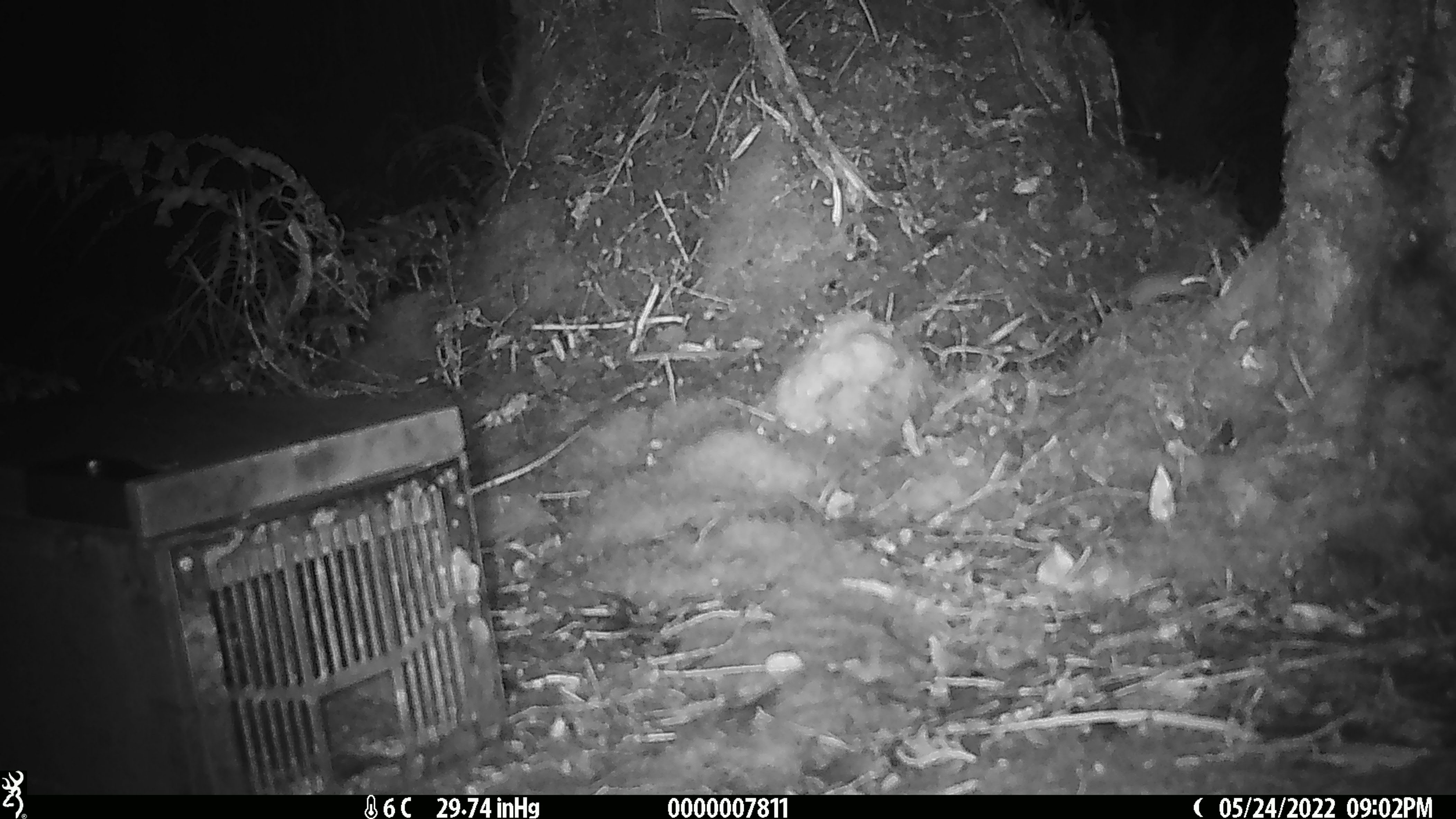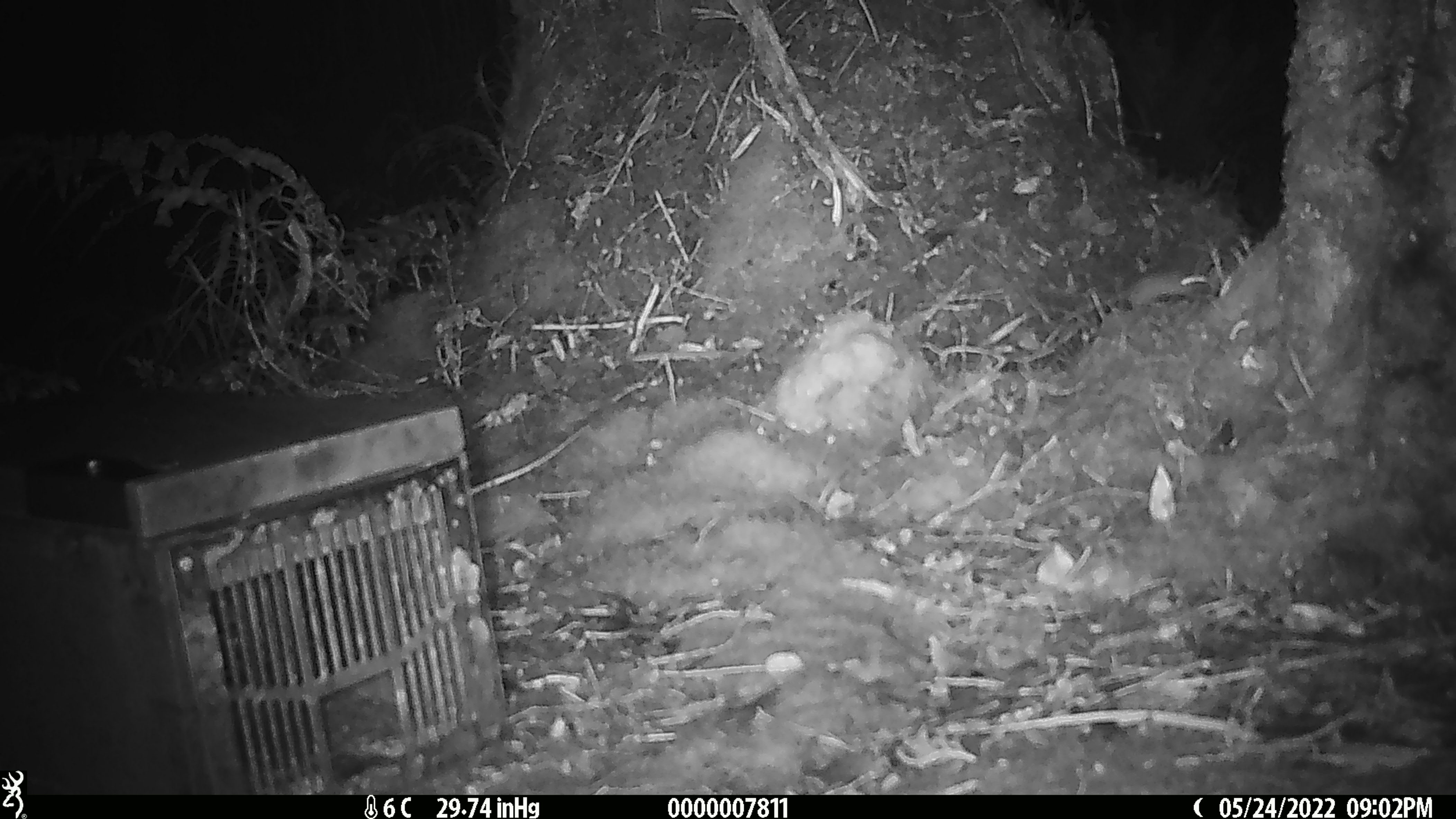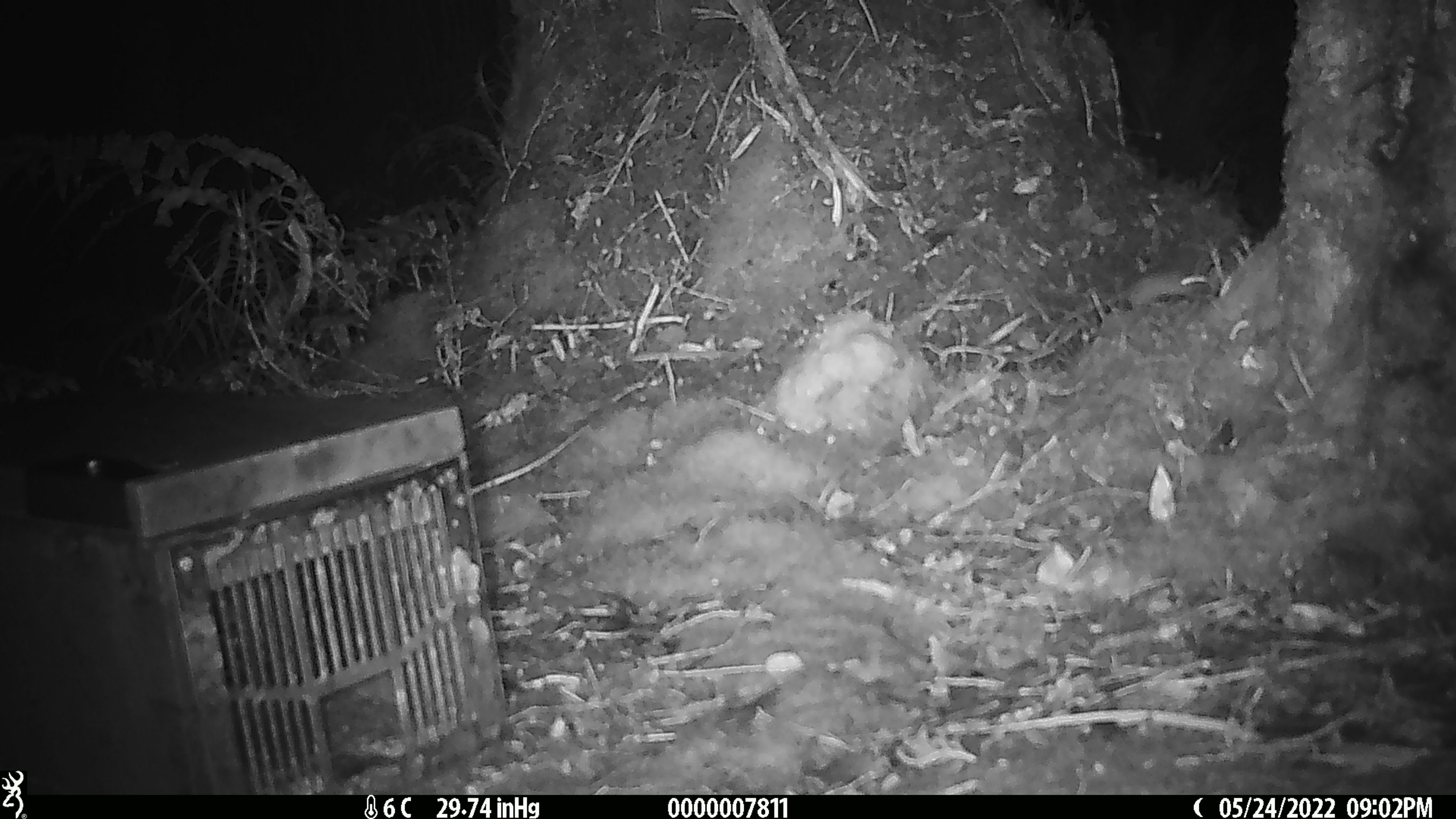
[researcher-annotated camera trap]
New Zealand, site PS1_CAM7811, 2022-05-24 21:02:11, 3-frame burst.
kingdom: Animalia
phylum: Chordata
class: Mammalia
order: Rodentia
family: Muridae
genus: Mus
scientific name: Mus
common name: mouse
Mouse (Mus).